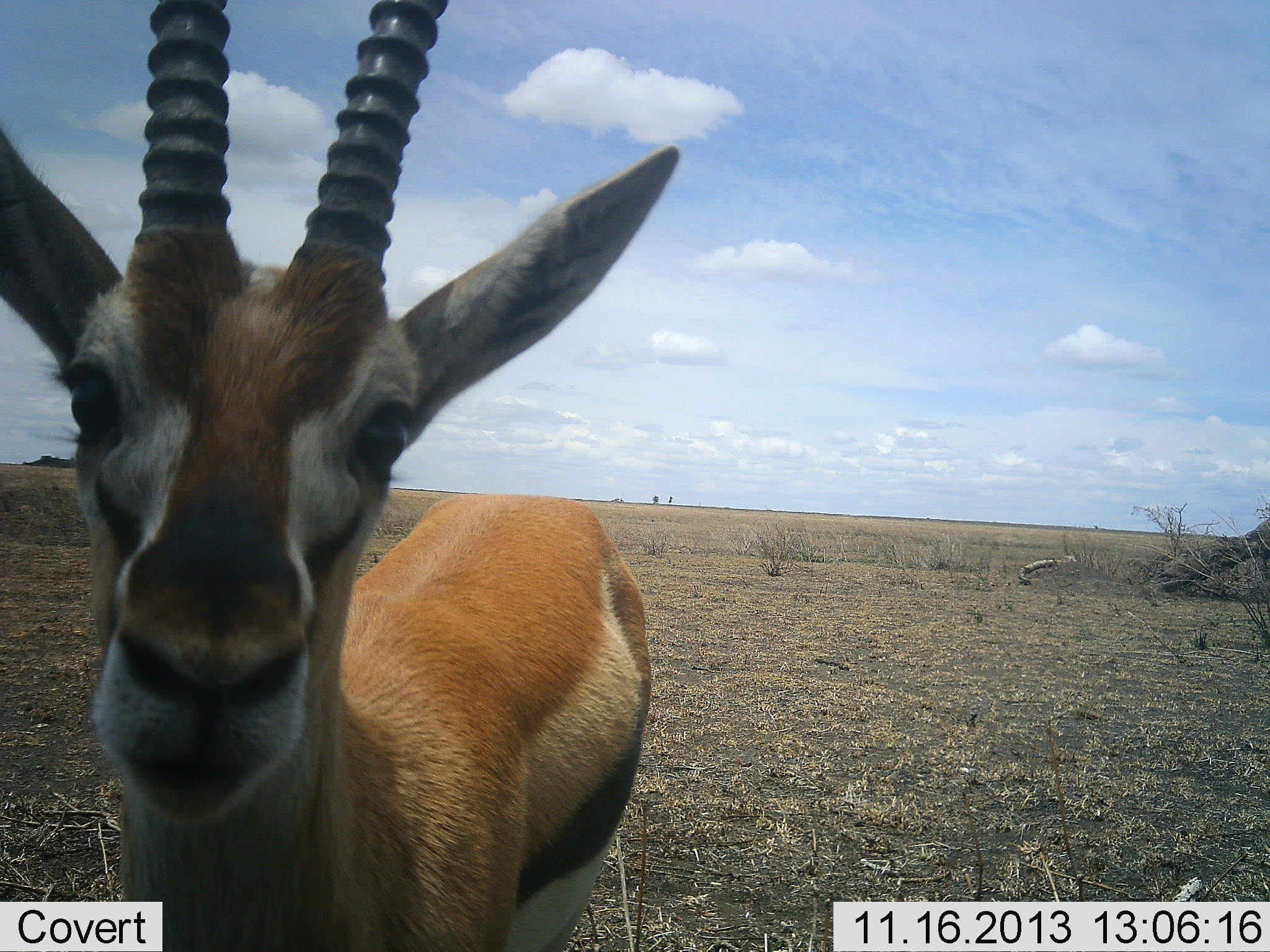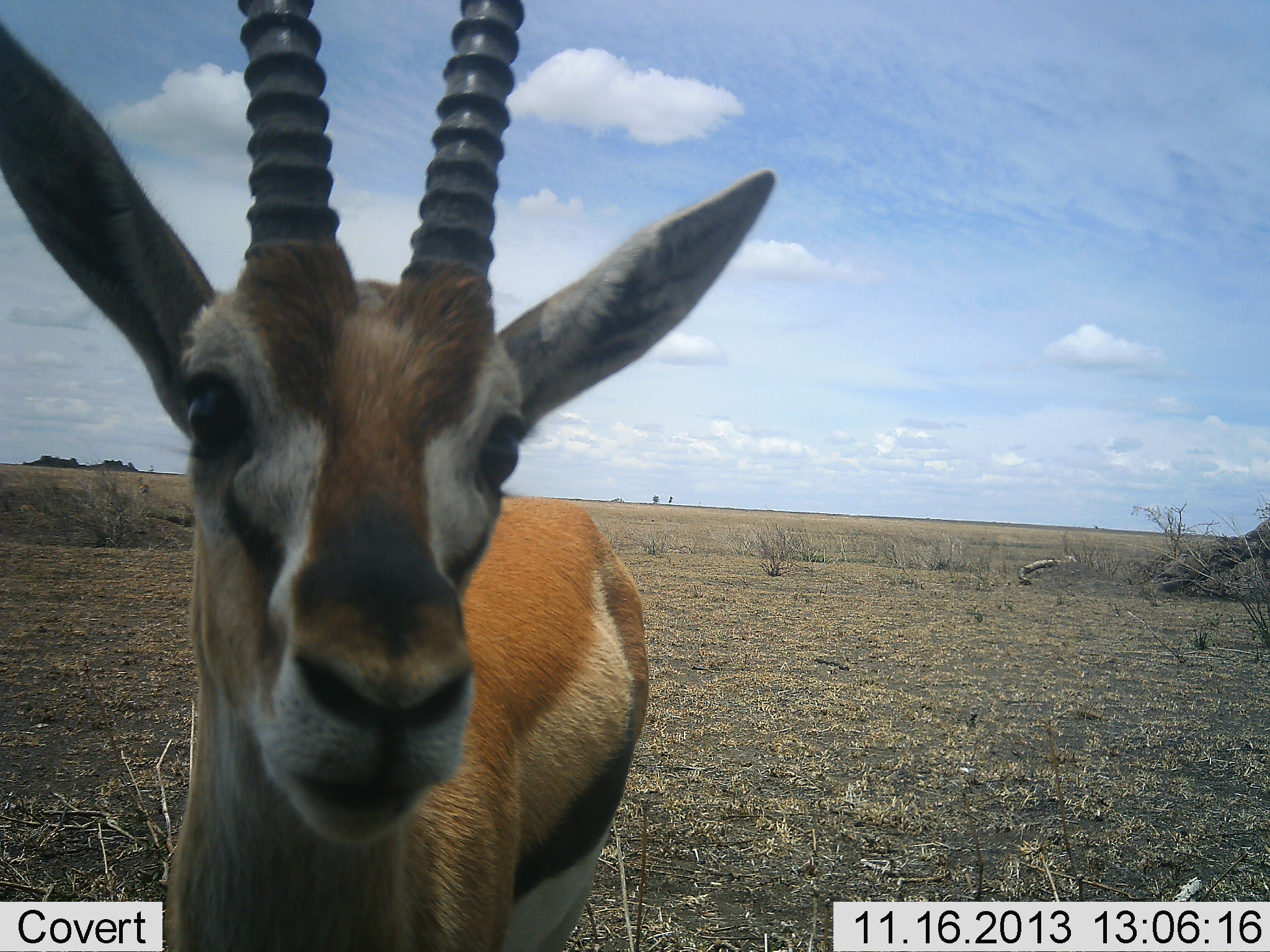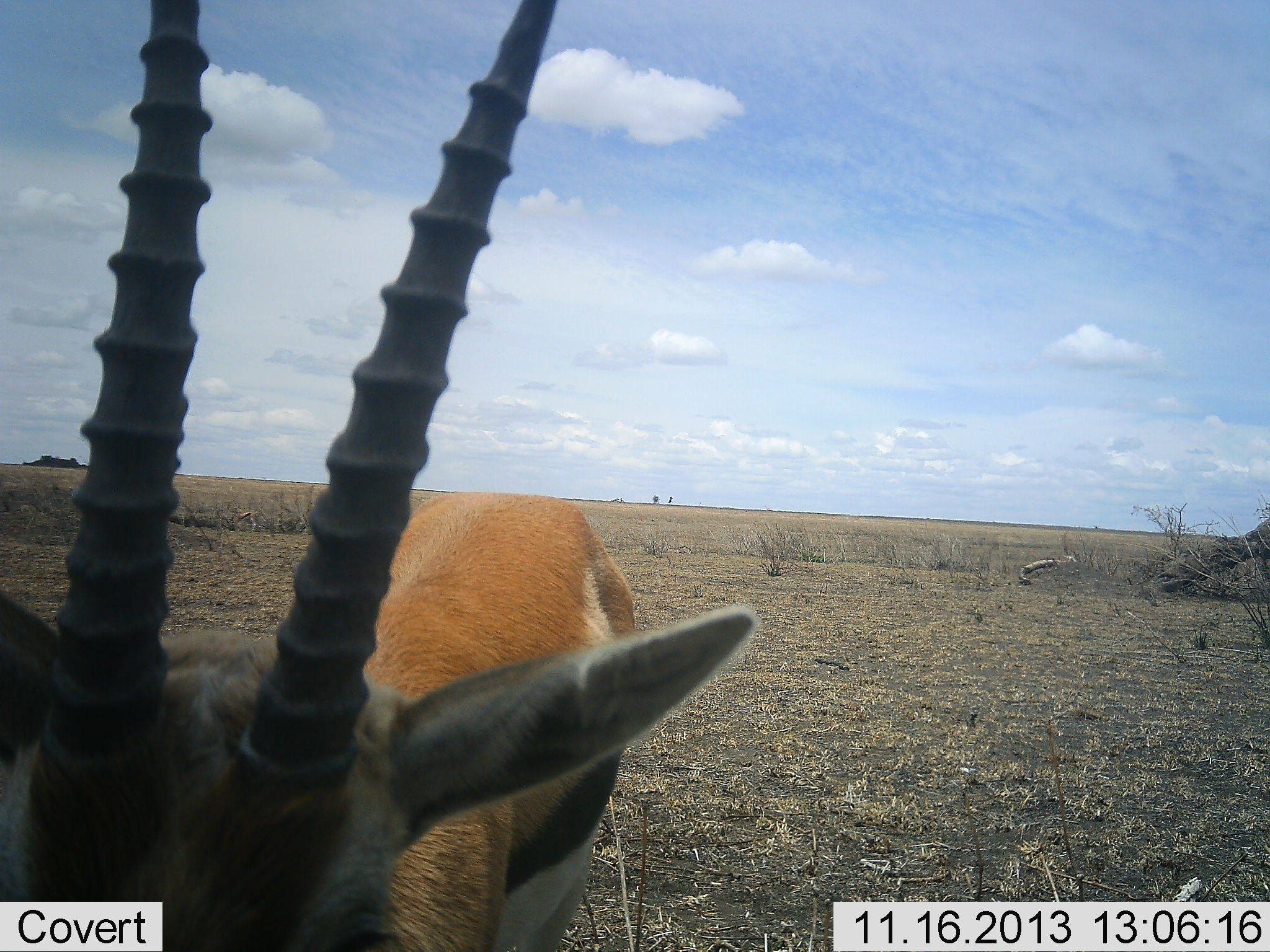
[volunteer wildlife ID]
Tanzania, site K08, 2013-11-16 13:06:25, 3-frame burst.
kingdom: Animalia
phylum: Chordata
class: Mammalia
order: Artiodactyla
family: Bovidae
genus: Eudorcas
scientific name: Eudorcas thomsonii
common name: thomson's gazelle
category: gazellethomsons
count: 1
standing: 90%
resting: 0%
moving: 0%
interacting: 10%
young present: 0%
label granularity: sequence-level